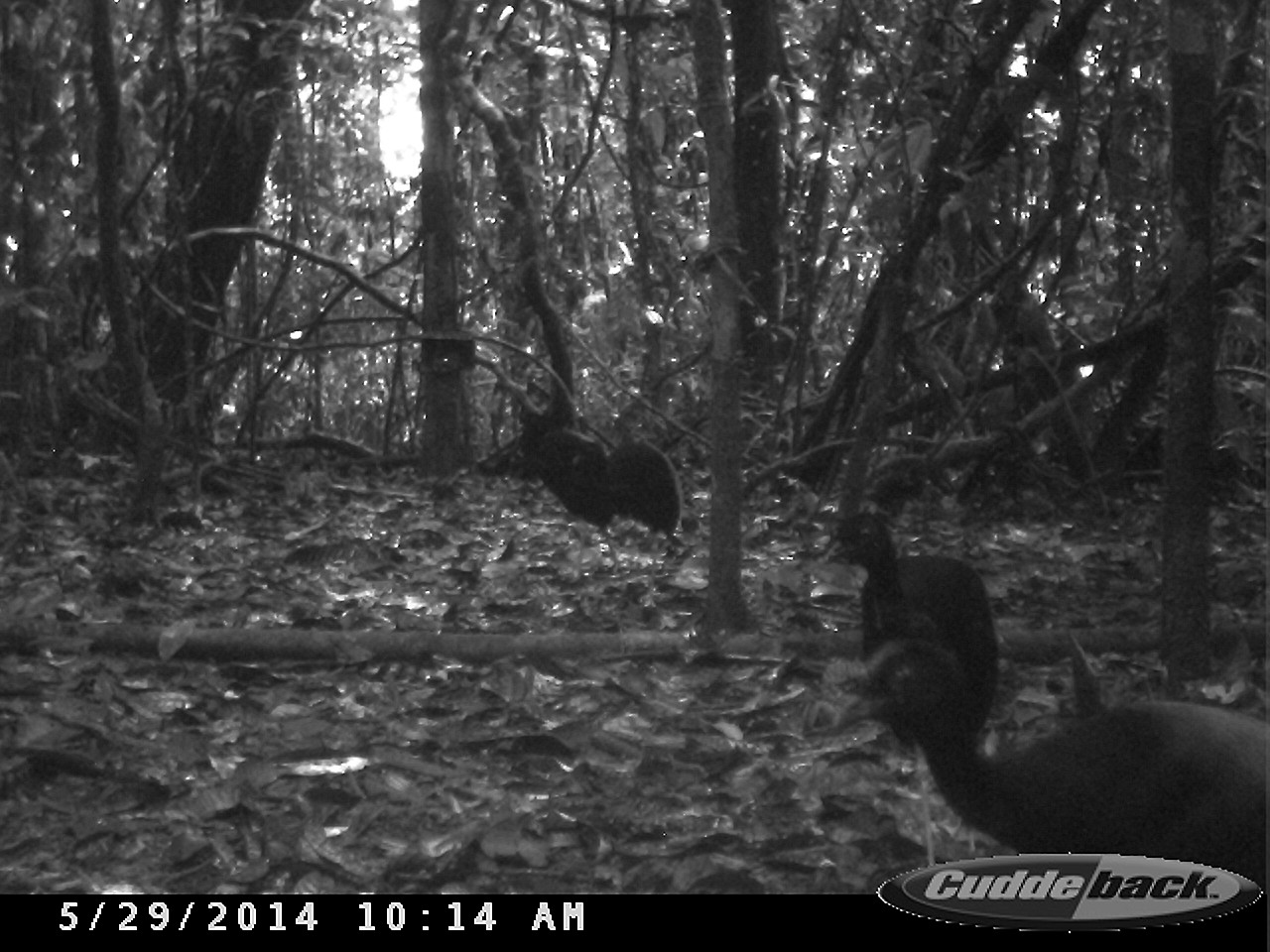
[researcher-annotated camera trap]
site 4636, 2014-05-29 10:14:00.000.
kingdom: Animalia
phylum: Chordata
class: Aves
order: Gruiformes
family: Psophiidae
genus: Psophia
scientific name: Psophia crepitans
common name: gray-winged trumpeter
Psophia crepitans (gray-winged trumpeter), count 5, age adult.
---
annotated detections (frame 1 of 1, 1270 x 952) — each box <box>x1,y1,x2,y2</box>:
psophia crepitans: <box>829,634,1262,893</box>; <box>812,511,999,764</box>; <box>509,426,683,574</box>